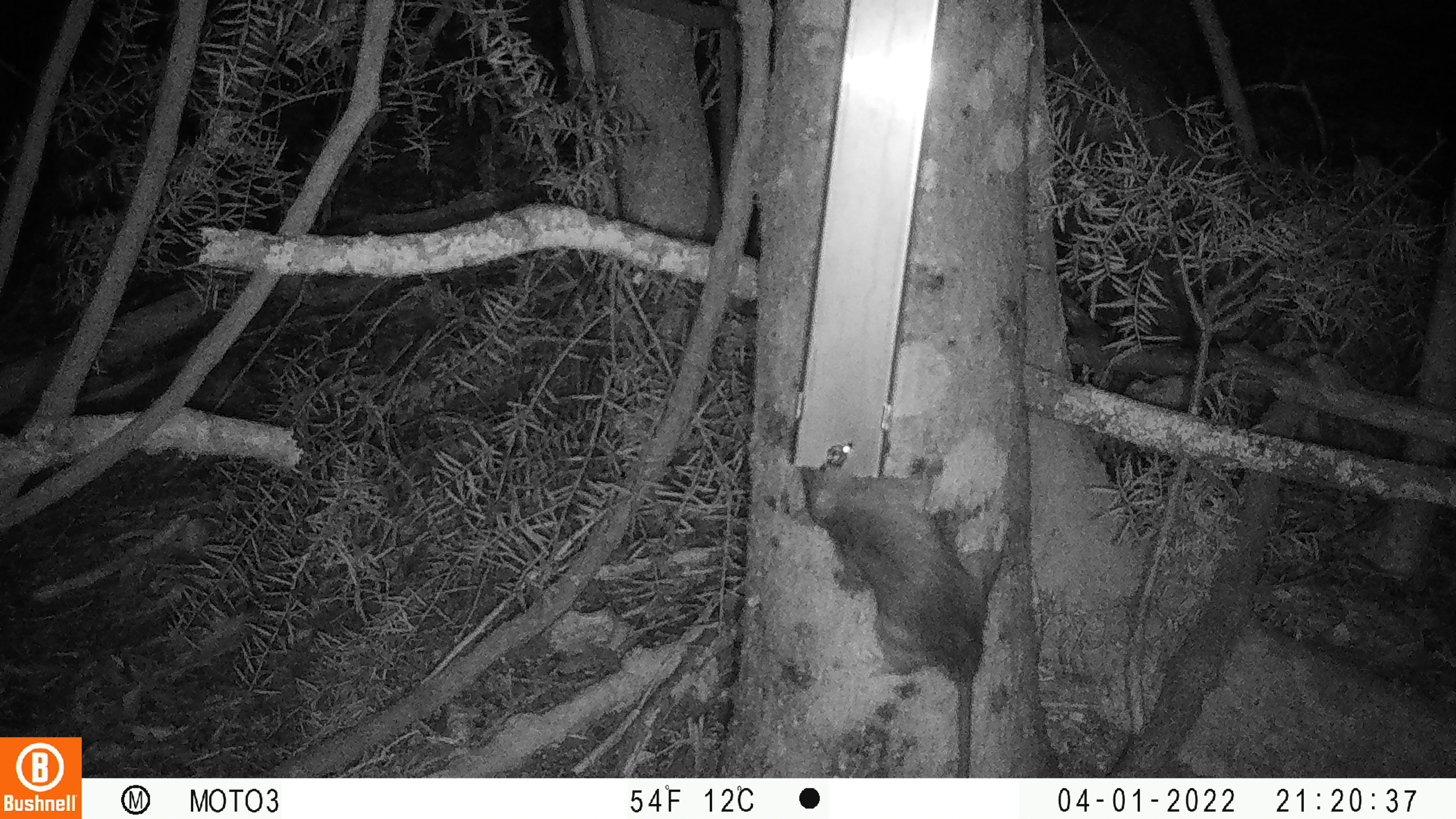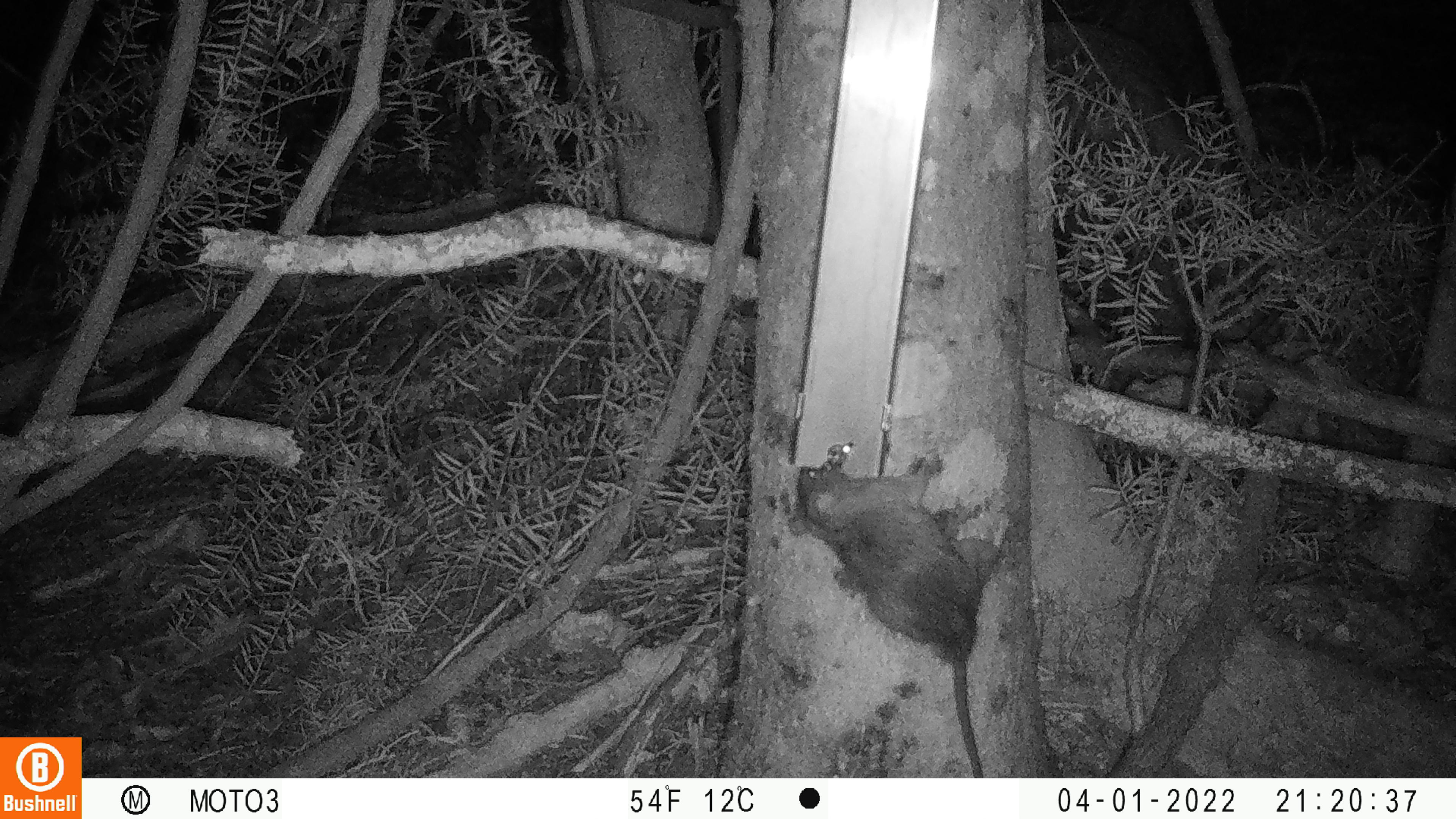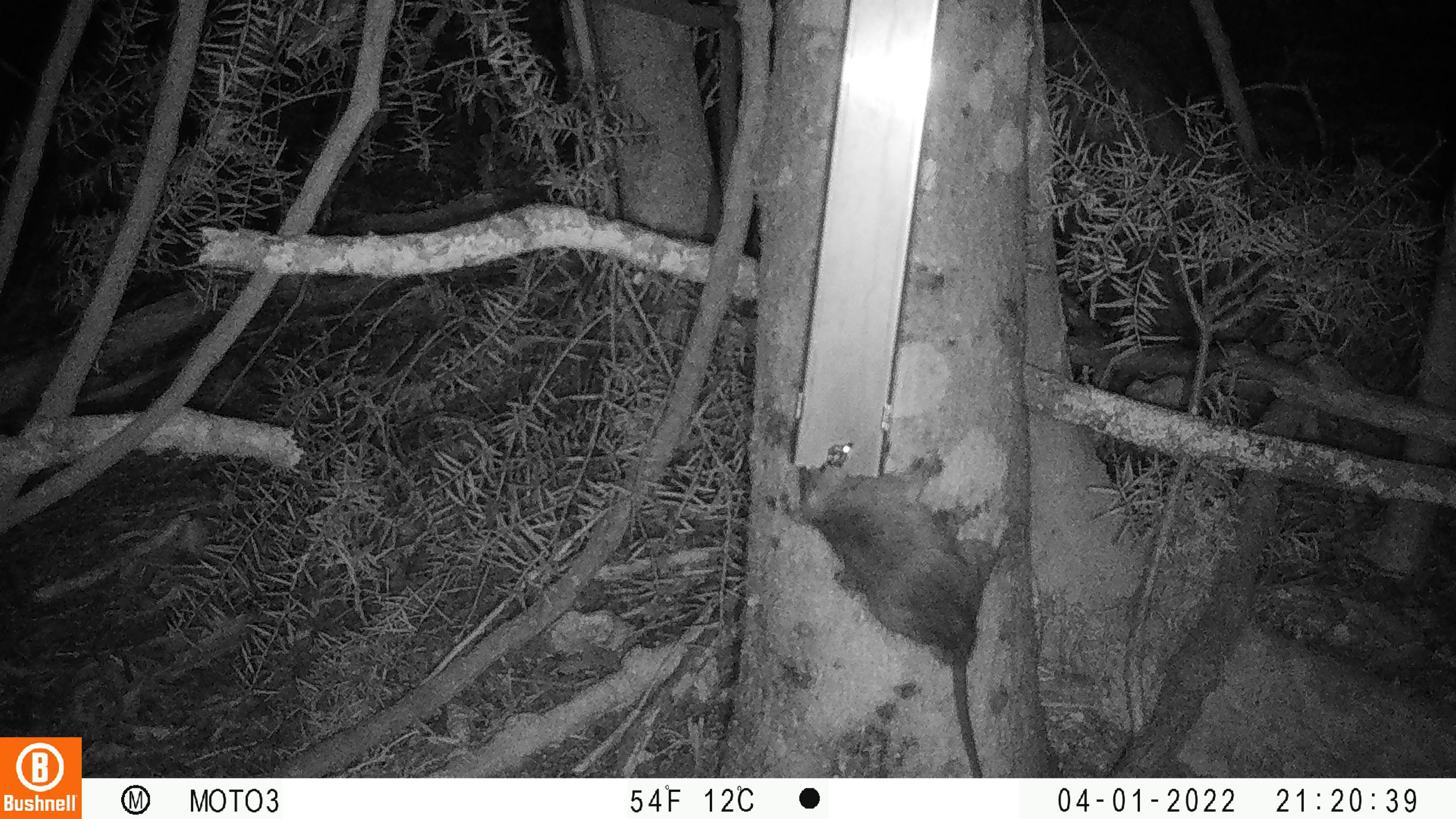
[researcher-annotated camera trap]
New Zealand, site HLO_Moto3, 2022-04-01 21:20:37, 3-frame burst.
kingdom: Animalia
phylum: Chordata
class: Mammalia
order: Rodentia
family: Muridae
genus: Rattus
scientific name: Rattus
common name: rat